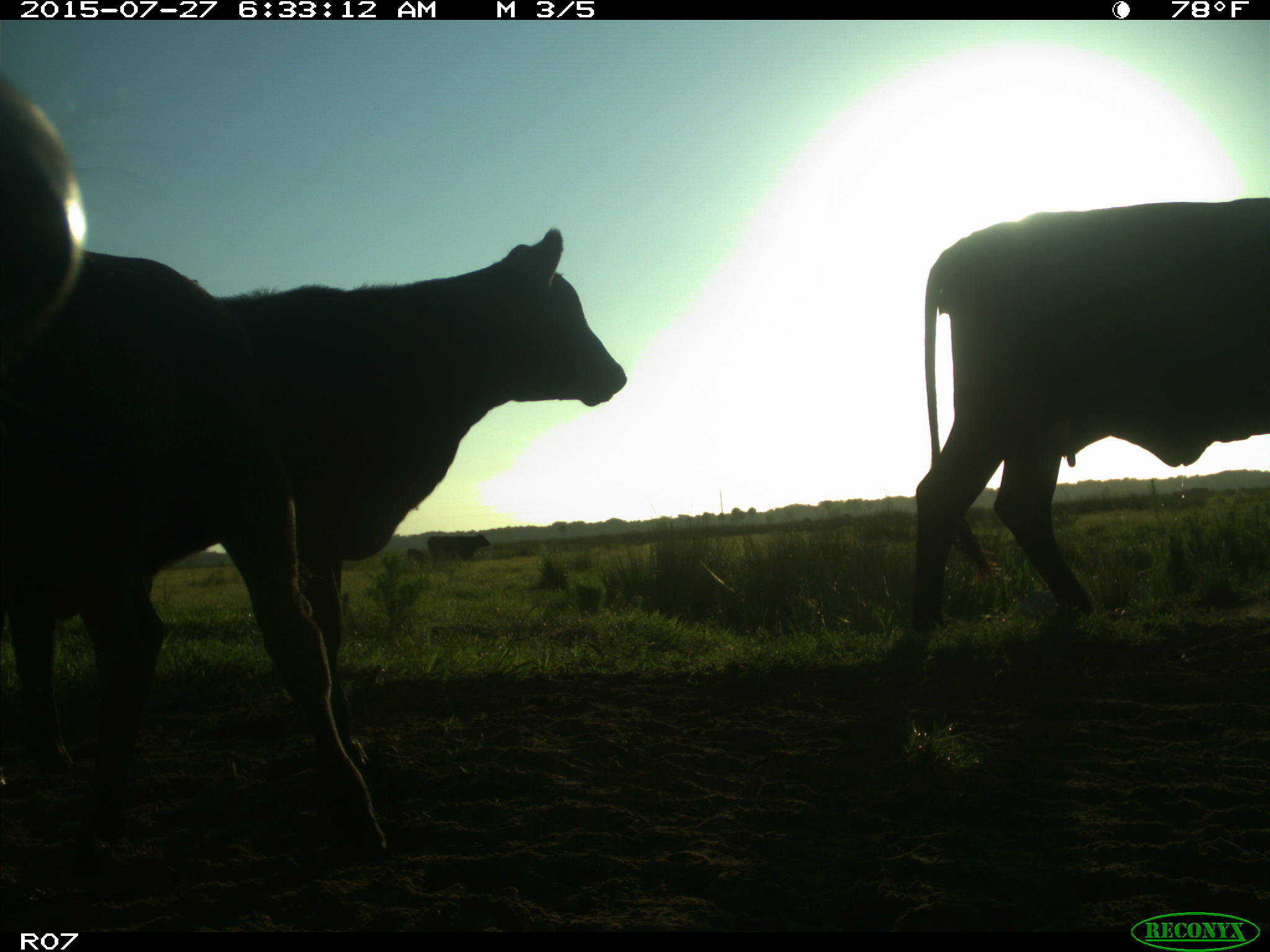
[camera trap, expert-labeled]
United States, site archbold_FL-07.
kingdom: Animalia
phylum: Chordata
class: Mammalia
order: Artiodactyla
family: Bovidae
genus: Bos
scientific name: Bos taurus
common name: domestic cow